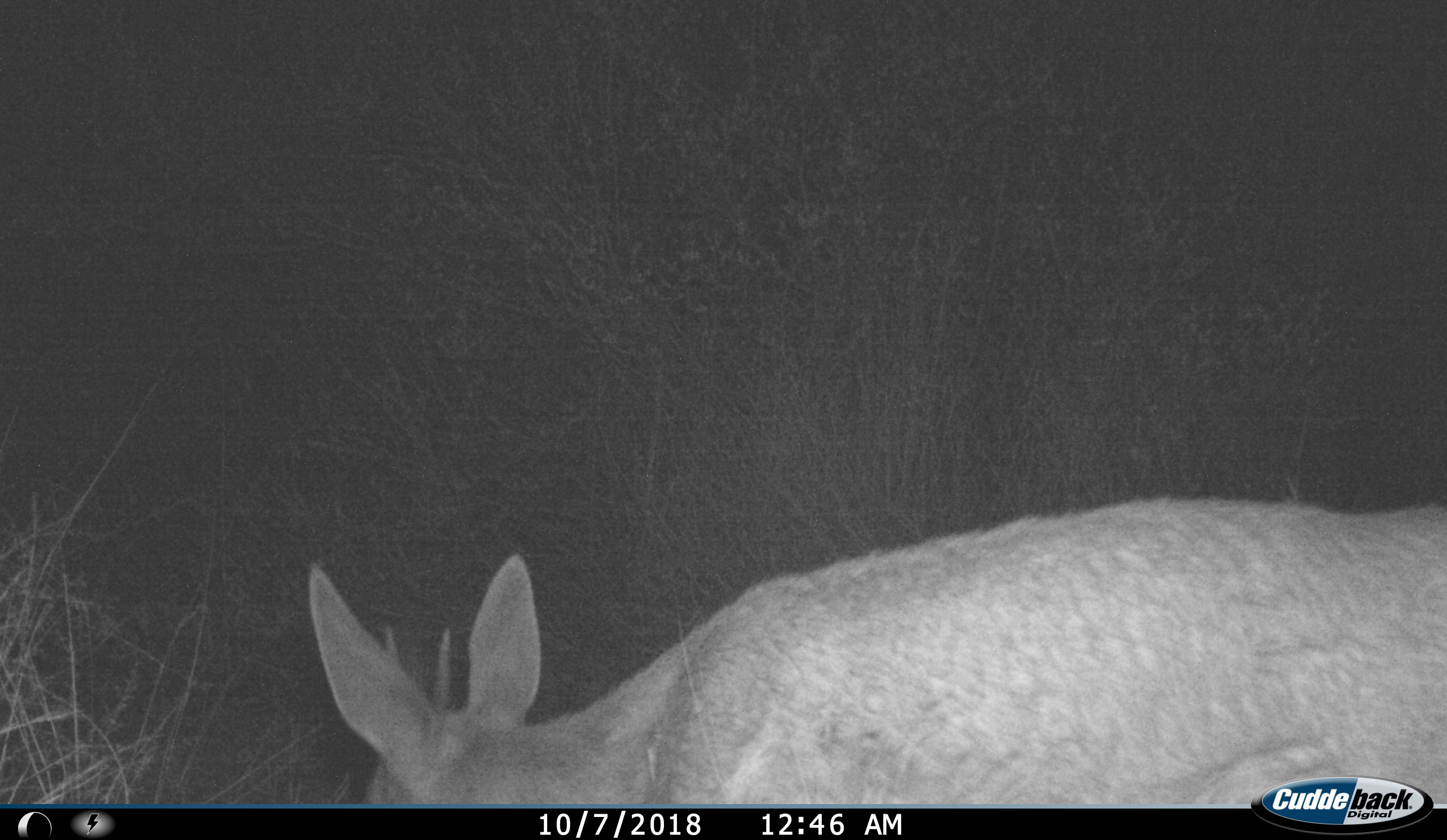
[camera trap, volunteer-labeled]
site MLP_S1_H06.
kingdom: Animalia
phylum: Chordata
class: Mammalia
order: Artiodactyla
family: Bovidae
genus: Sylvicapra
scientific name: Sylvicapra grimmia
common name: common duiker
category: duikercommongrey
Duikercommongrey (common duiker) (Sylvicapra grimmia), count 1. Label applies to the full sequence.